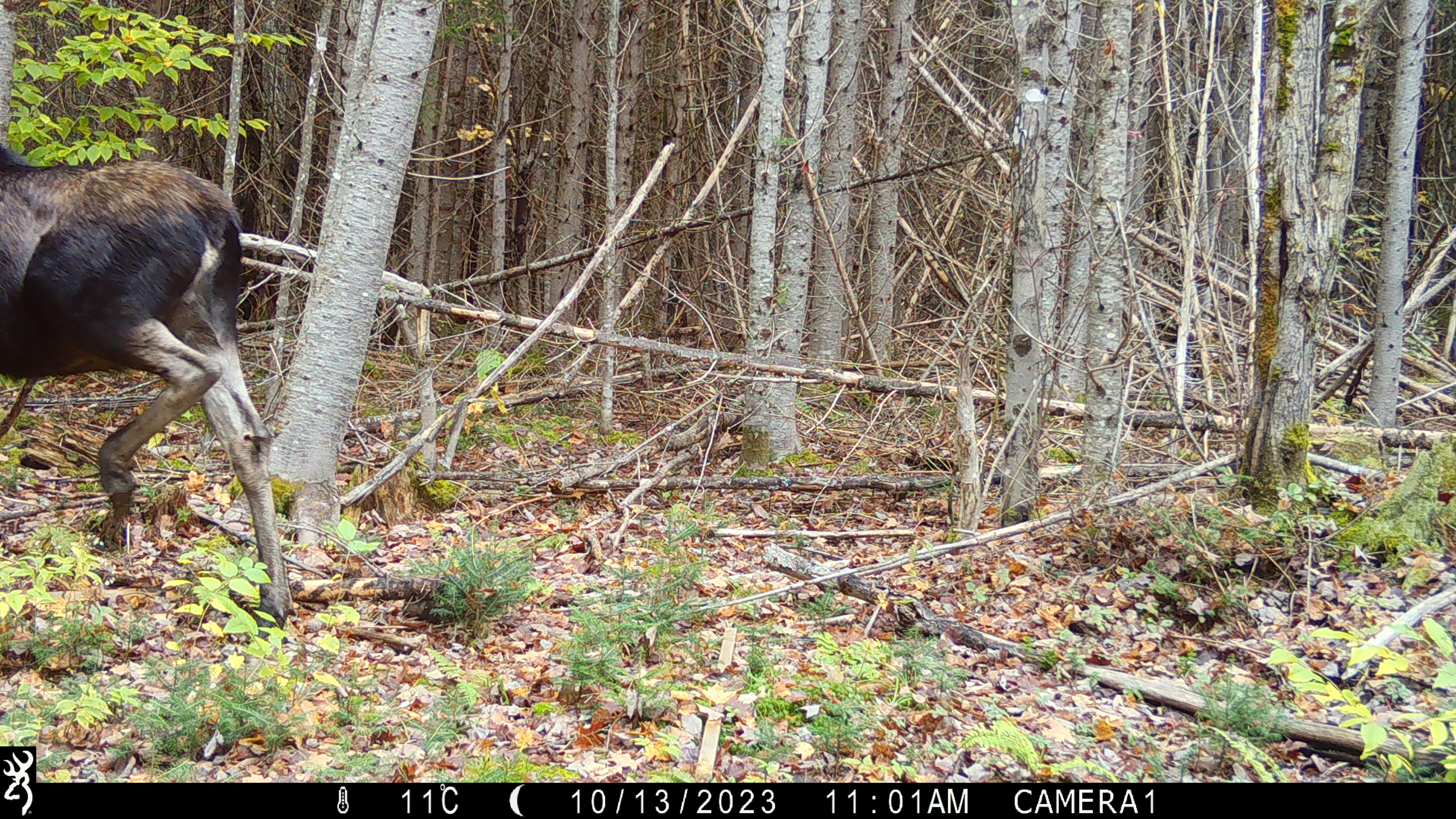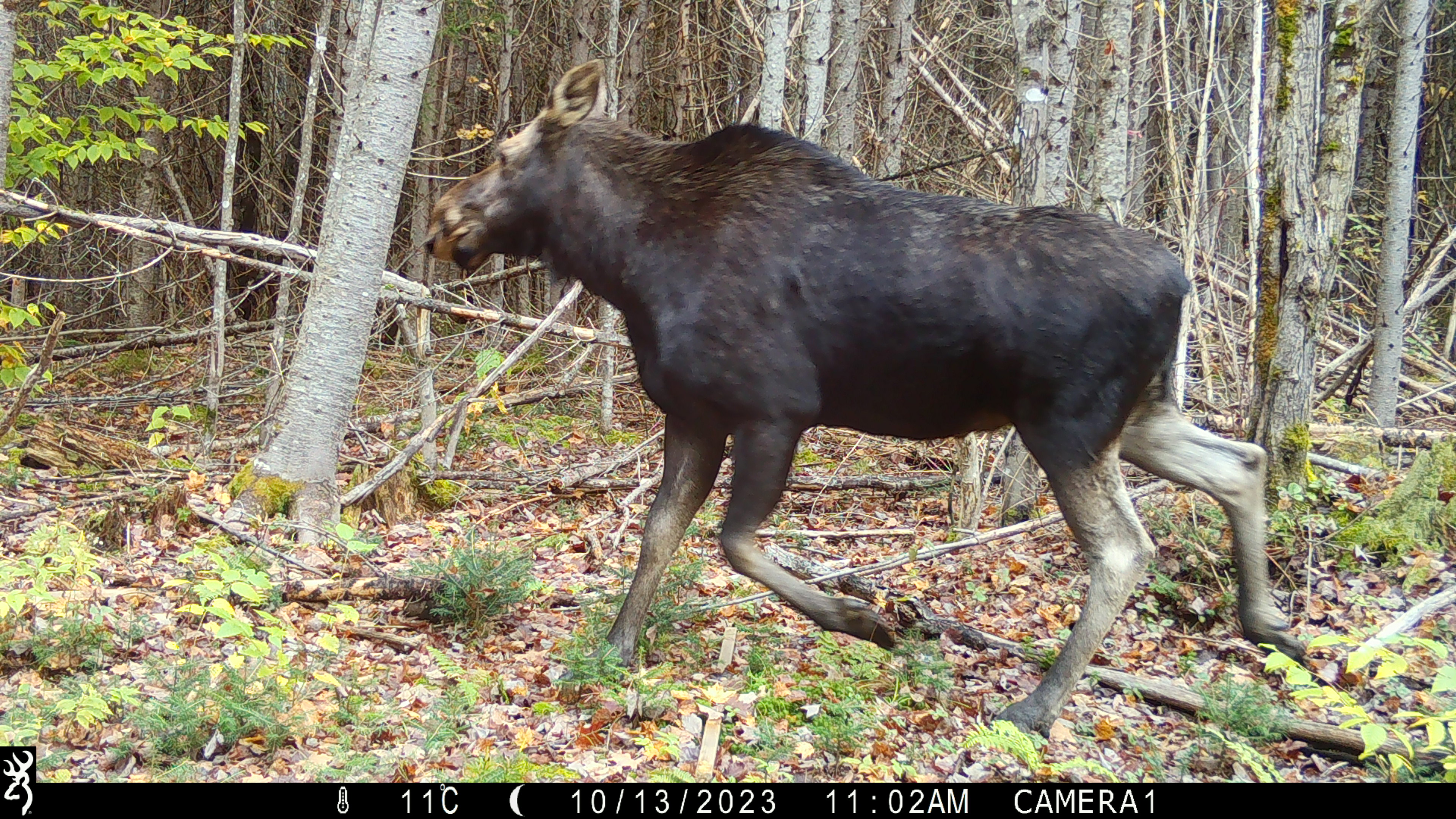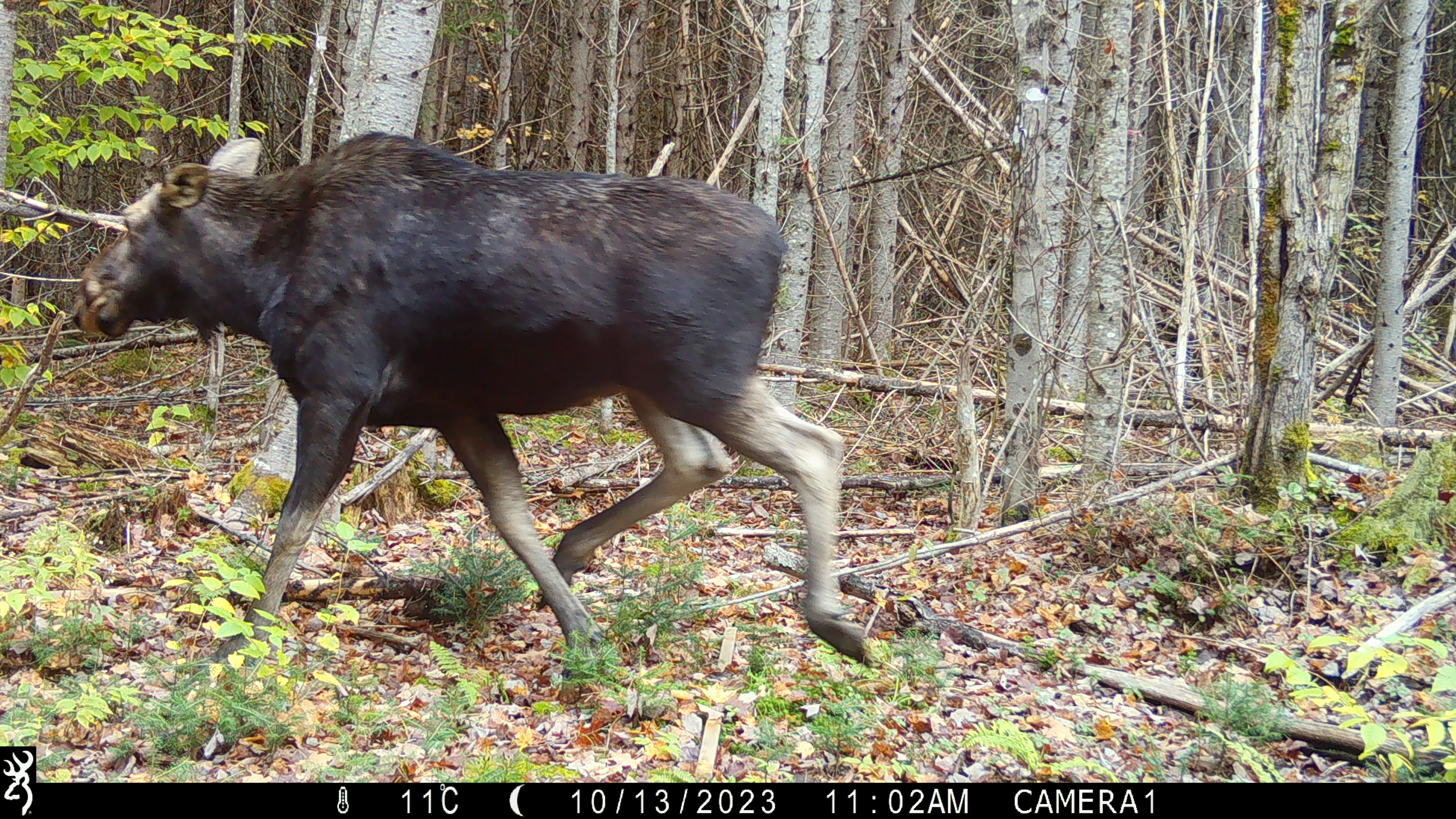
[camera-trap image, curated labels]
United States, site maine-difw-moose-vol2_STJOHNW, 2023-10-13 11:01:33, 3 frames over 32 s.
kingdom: Animalia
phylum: Chordata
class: Mammalia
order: Artiodactyla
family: Cervidae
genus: Alces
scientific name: Alces alces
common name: moose